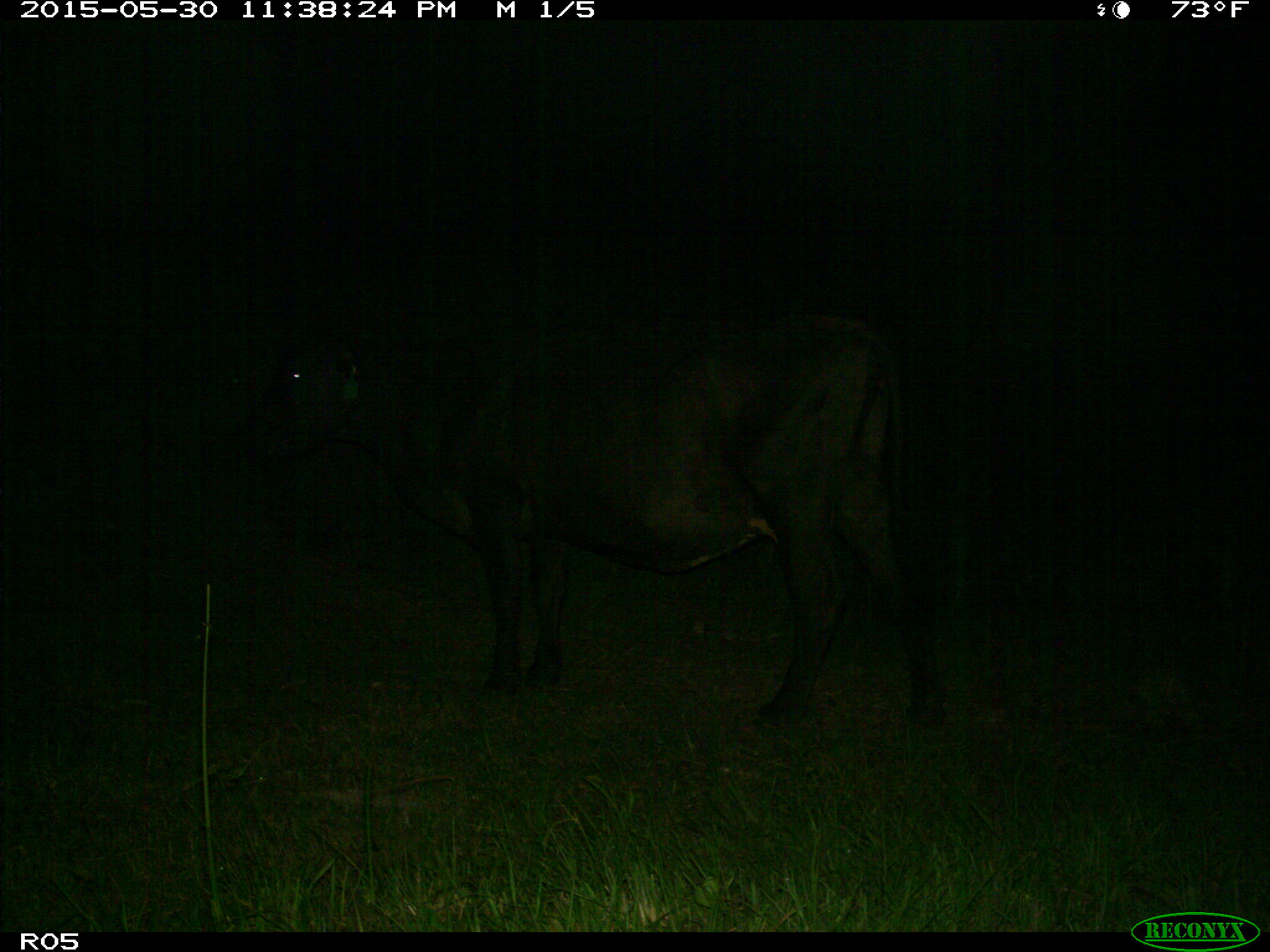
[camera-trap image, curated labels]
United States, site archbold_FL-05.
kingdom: Animalia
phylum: Chordata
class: Mammalia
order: Artiodactyla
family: Bovidae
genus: Bos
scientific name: Bos taurus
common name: domestic cow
Bos taurus (domestic cow).